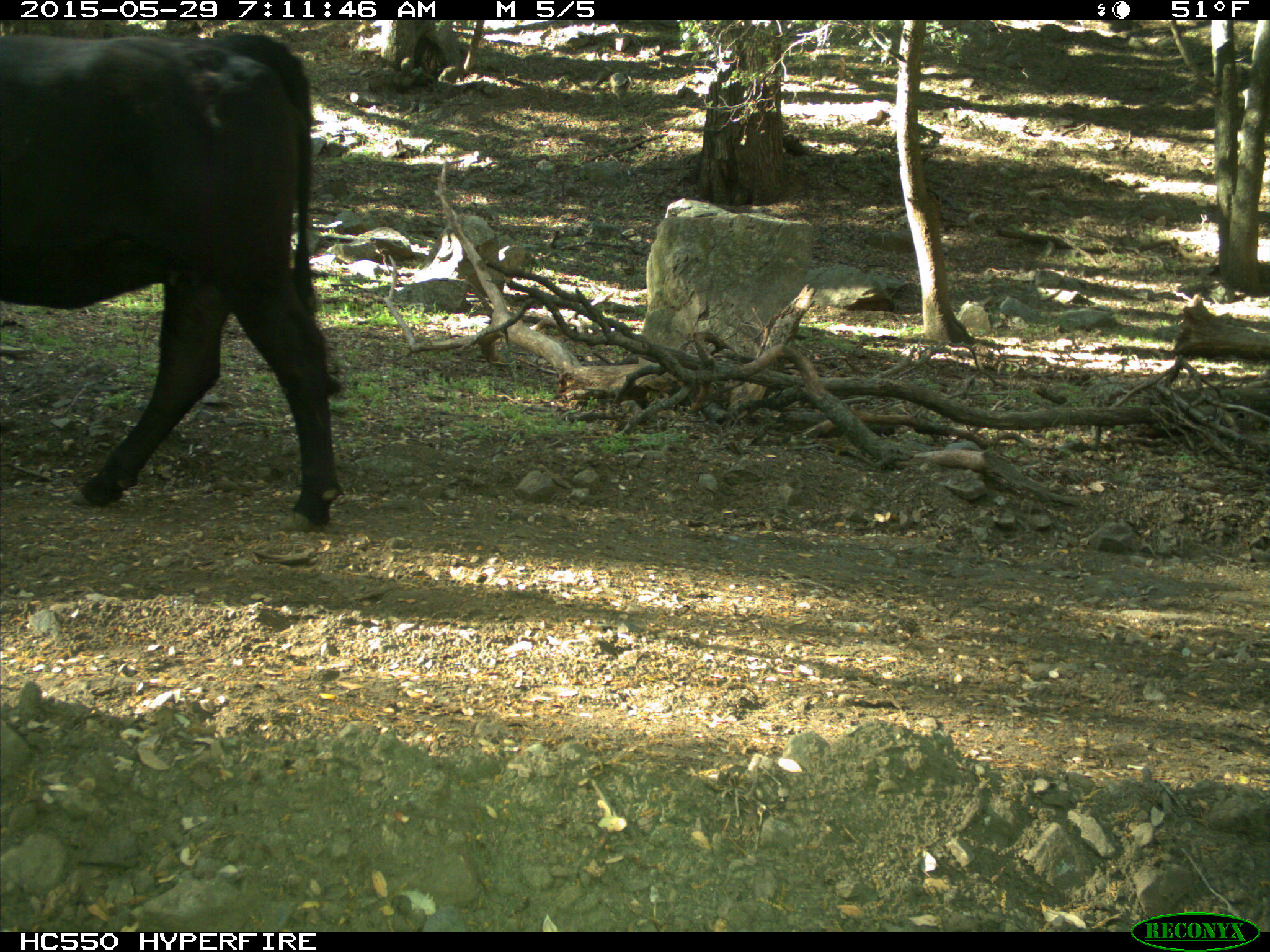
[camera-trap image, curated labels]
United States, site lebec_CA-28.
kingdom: Animalia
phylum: Chordata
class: Mammalia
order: Artiodactyla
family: Bovidae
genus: Bos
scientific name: Bos taurus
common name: domestic cow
Bos taurus (domestic cow).